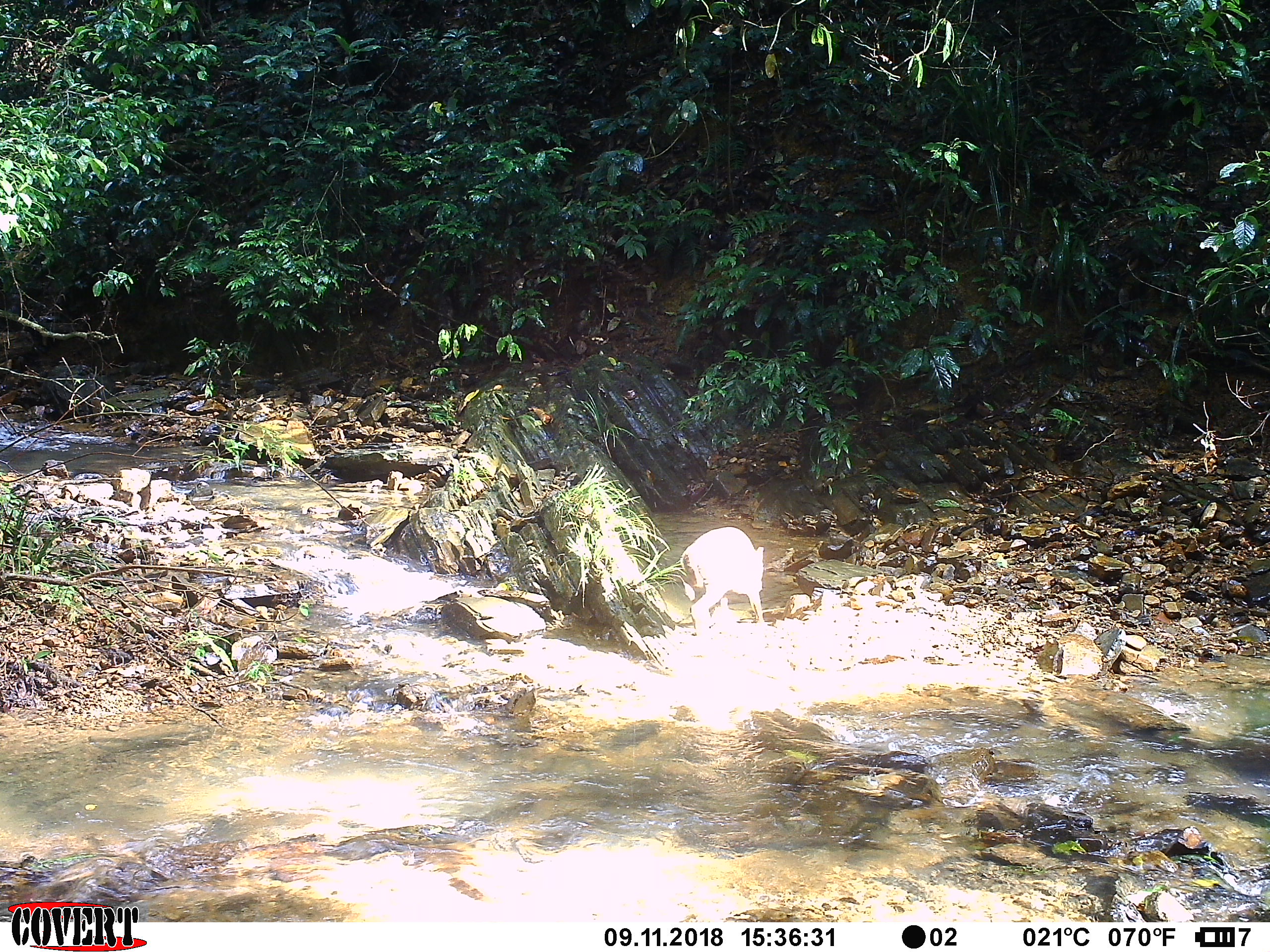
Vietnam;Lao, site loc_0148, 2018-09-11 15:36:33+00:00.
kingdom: Animalia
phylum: Chordata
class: Mammalia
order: Artiodactyla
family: Cervidae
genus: Muntiacus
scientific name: Muntiacus rooseveltorum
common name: roosevelt's muntjac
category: roosevelts muntjac group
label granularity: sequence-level